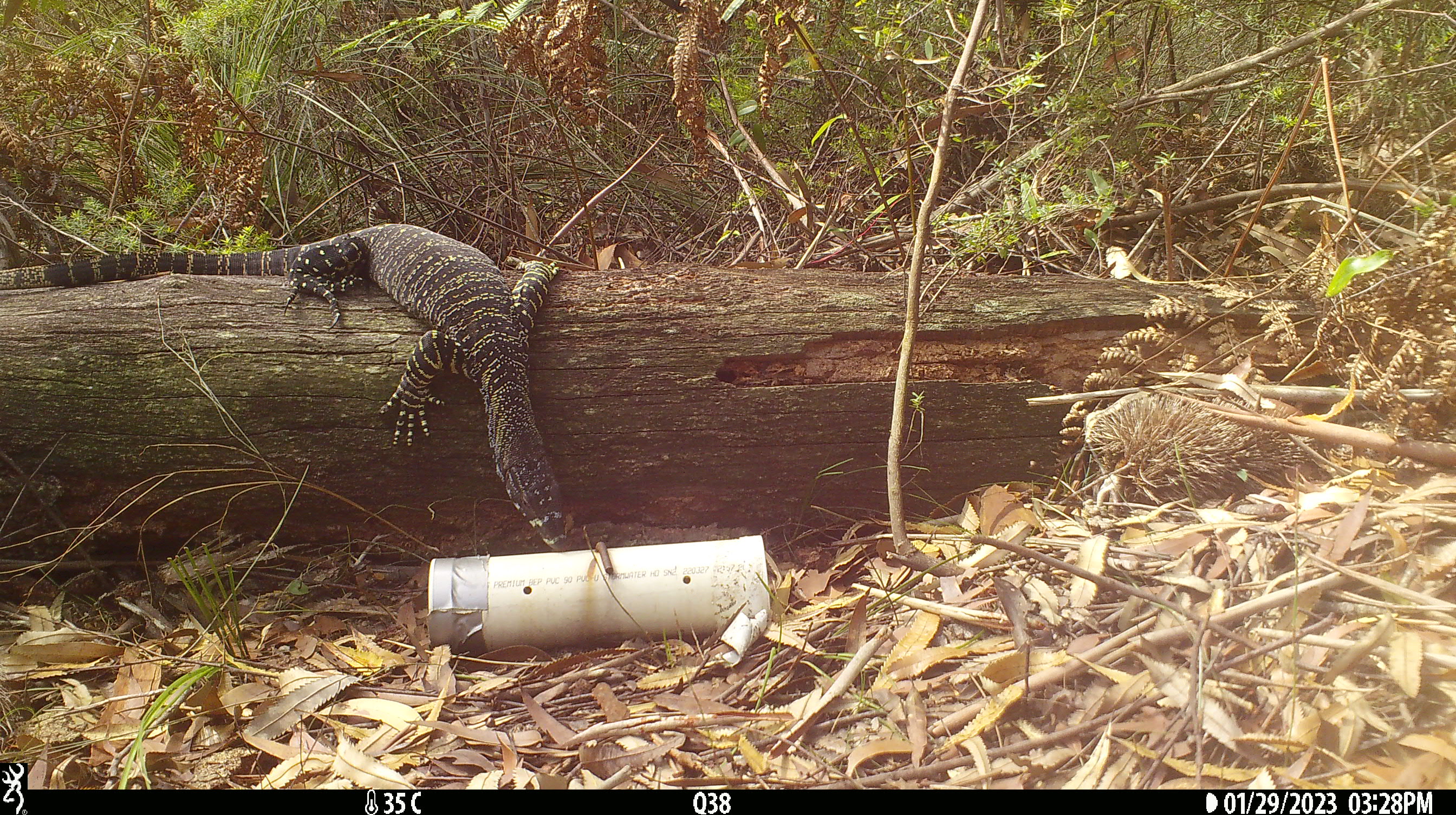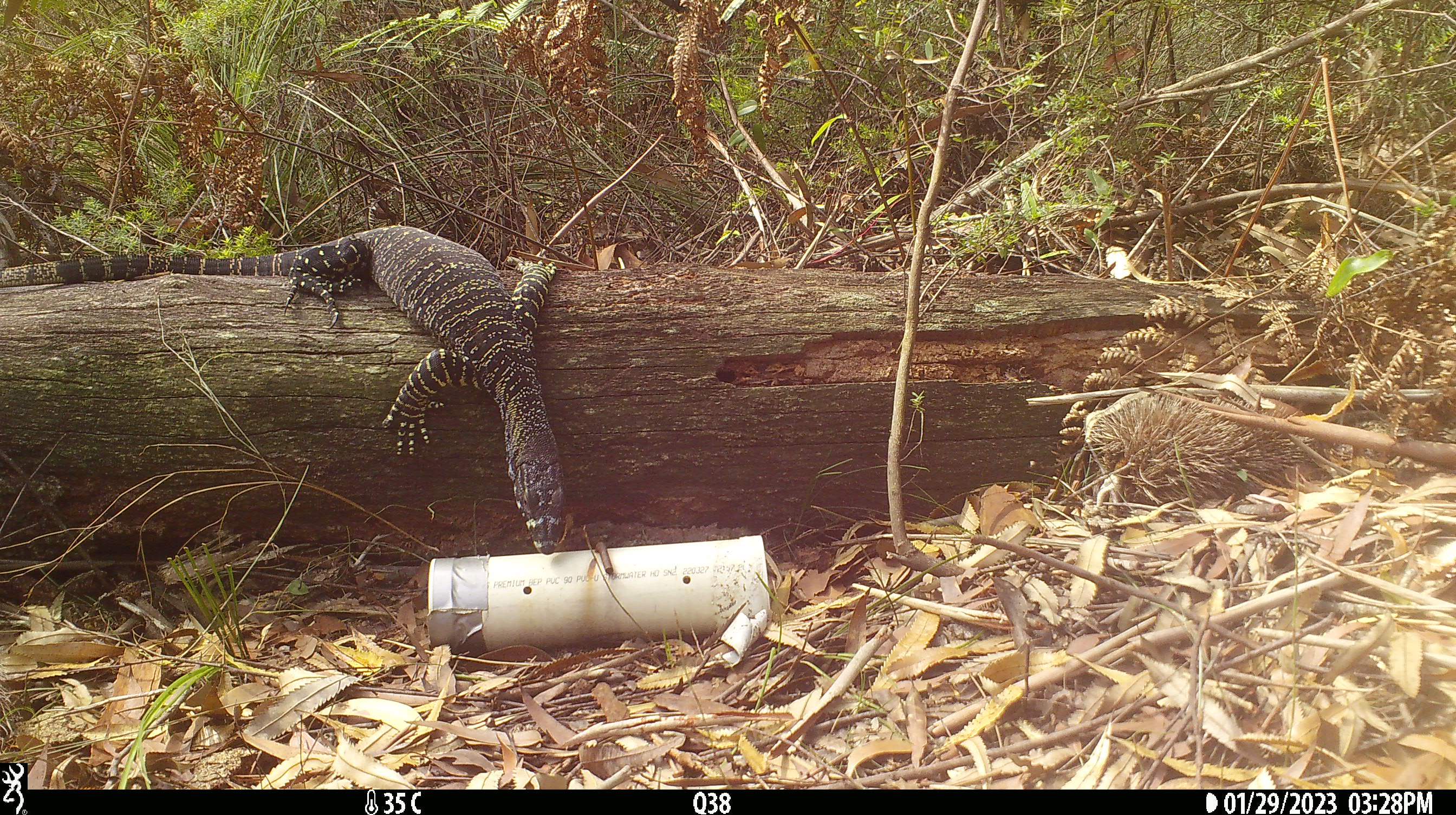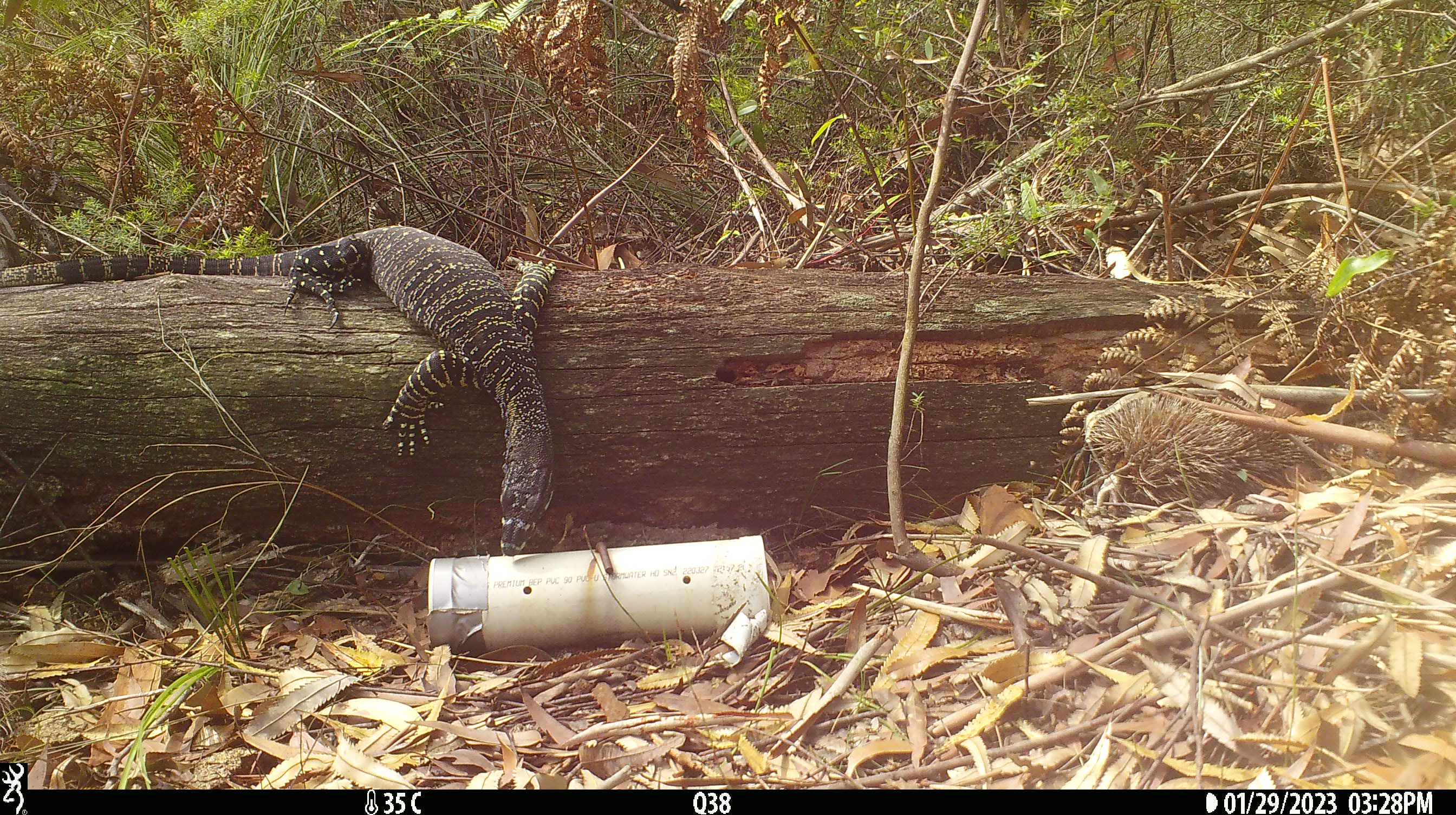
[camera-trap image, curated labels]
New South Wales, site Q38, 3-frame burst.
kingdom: Animalia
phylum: Chordata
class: Reptilia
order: Squamata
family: Varanidae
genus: Varanus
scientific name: Varanus varius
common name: lace monitor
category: goanna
Goanna (lace monitor) (Varanus varius).